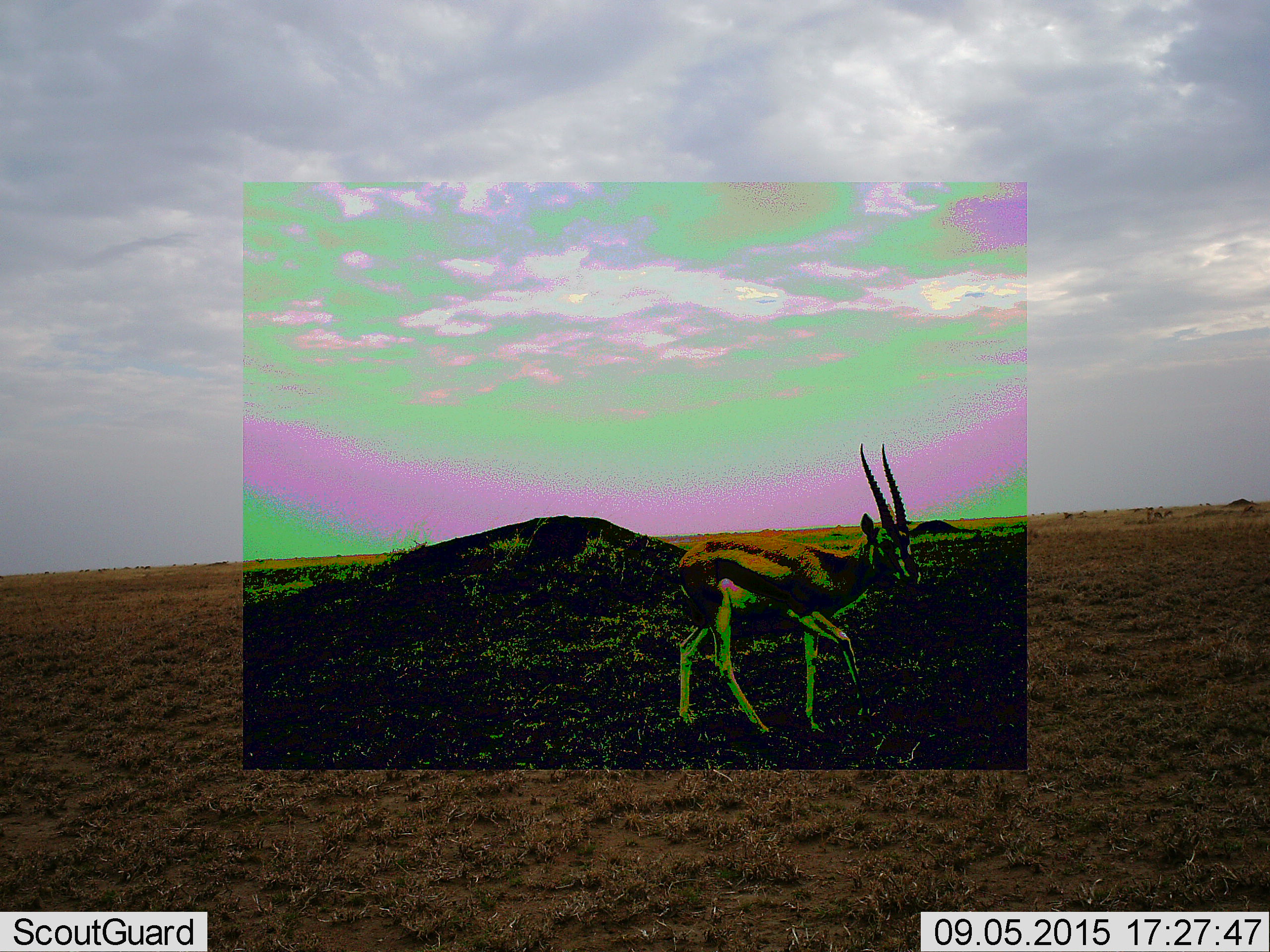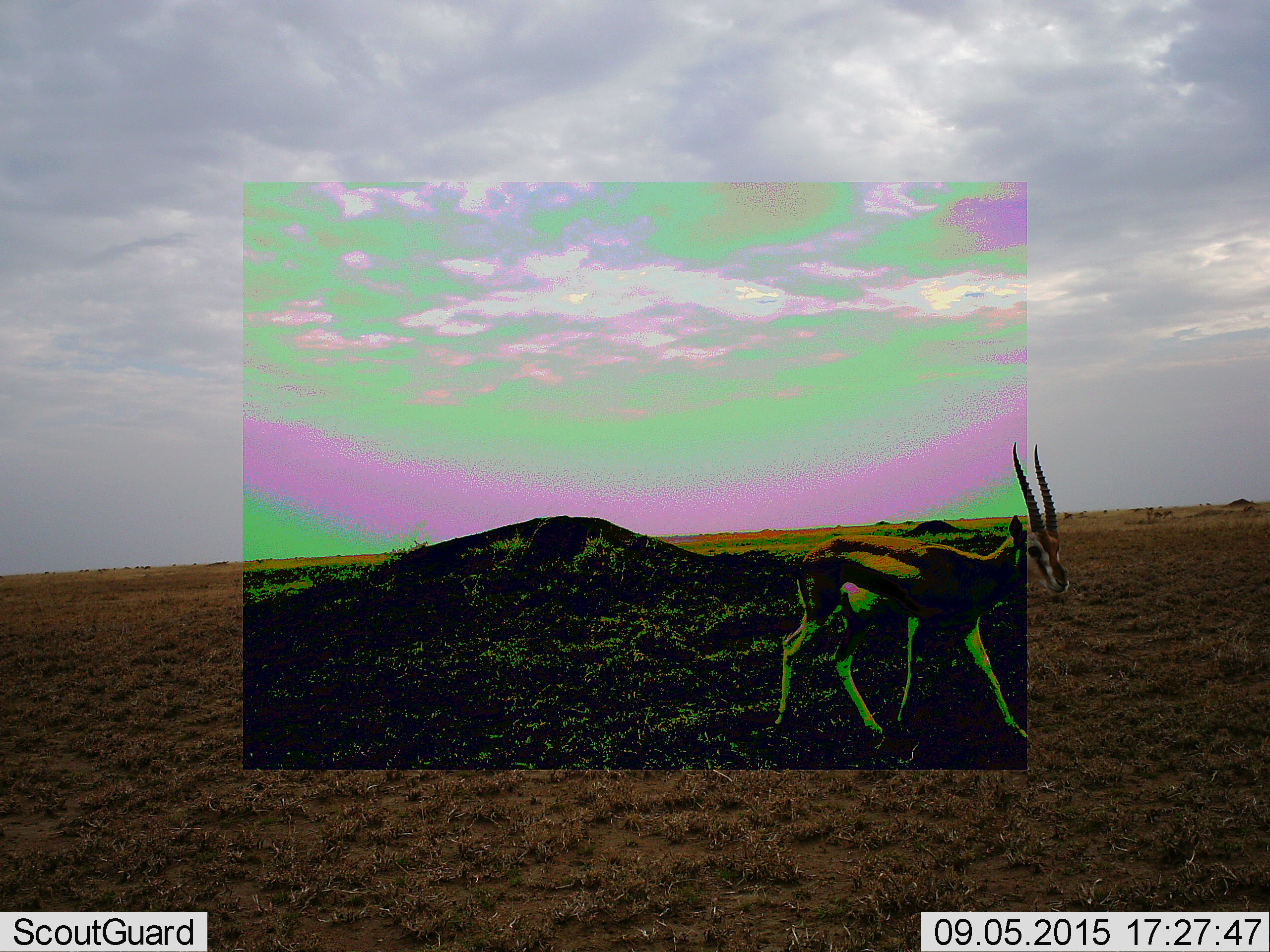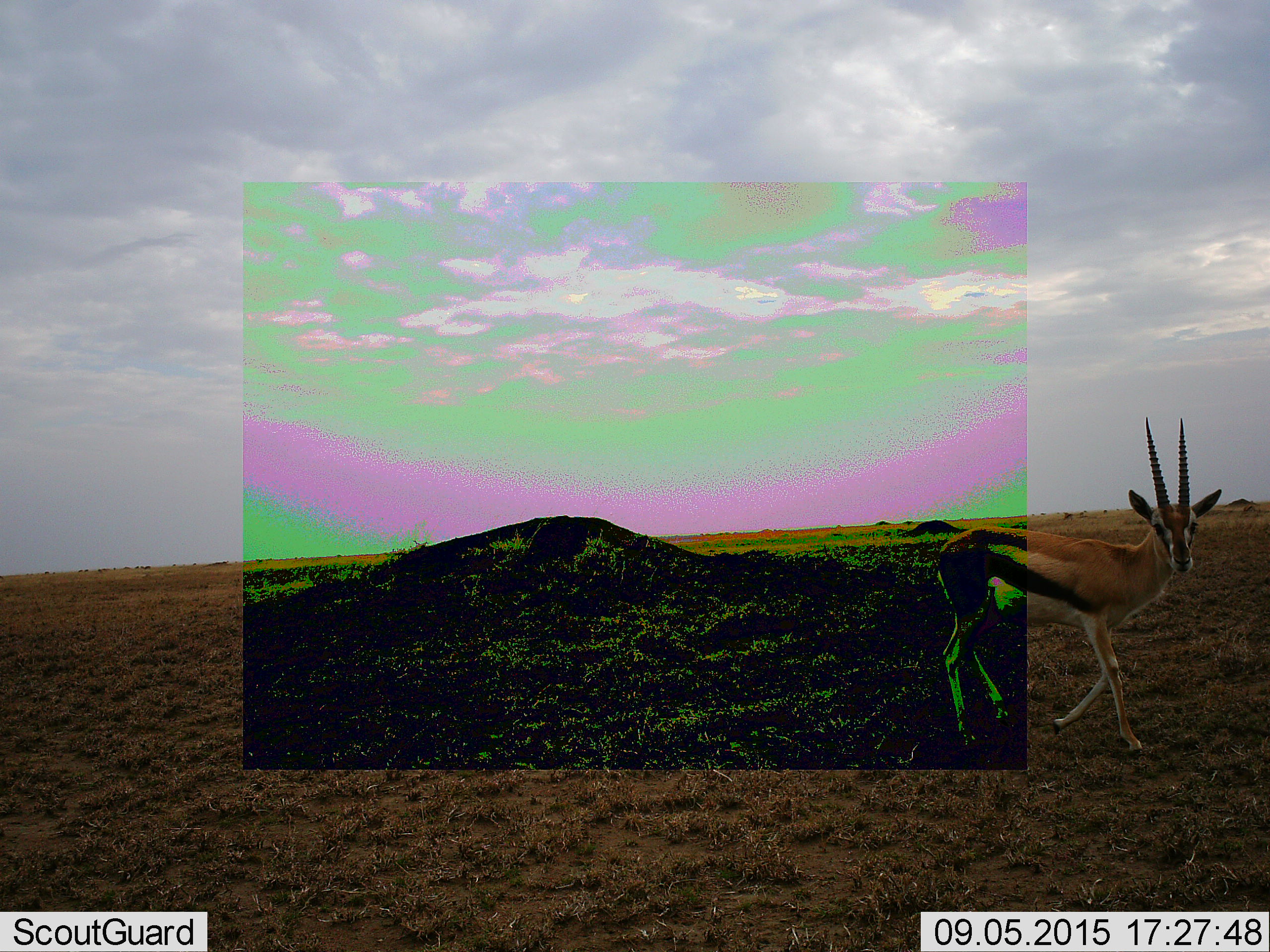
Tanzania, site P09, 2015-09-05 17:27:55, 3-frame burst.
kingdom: Animalia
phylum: Chordata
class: Mammalia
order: Artiodactyla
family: Bovidae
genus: Eudorcas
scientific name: Eudorcas thomsonii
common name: thomson's gazelle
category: gazellethomsons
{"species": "gazellethomsons (thomson's gazelle) (Eudorcas thomsonii)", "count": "1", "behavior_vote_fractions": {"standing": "17%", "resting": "0%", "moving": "100%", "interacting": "0%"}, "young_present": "0%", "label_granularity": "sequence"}